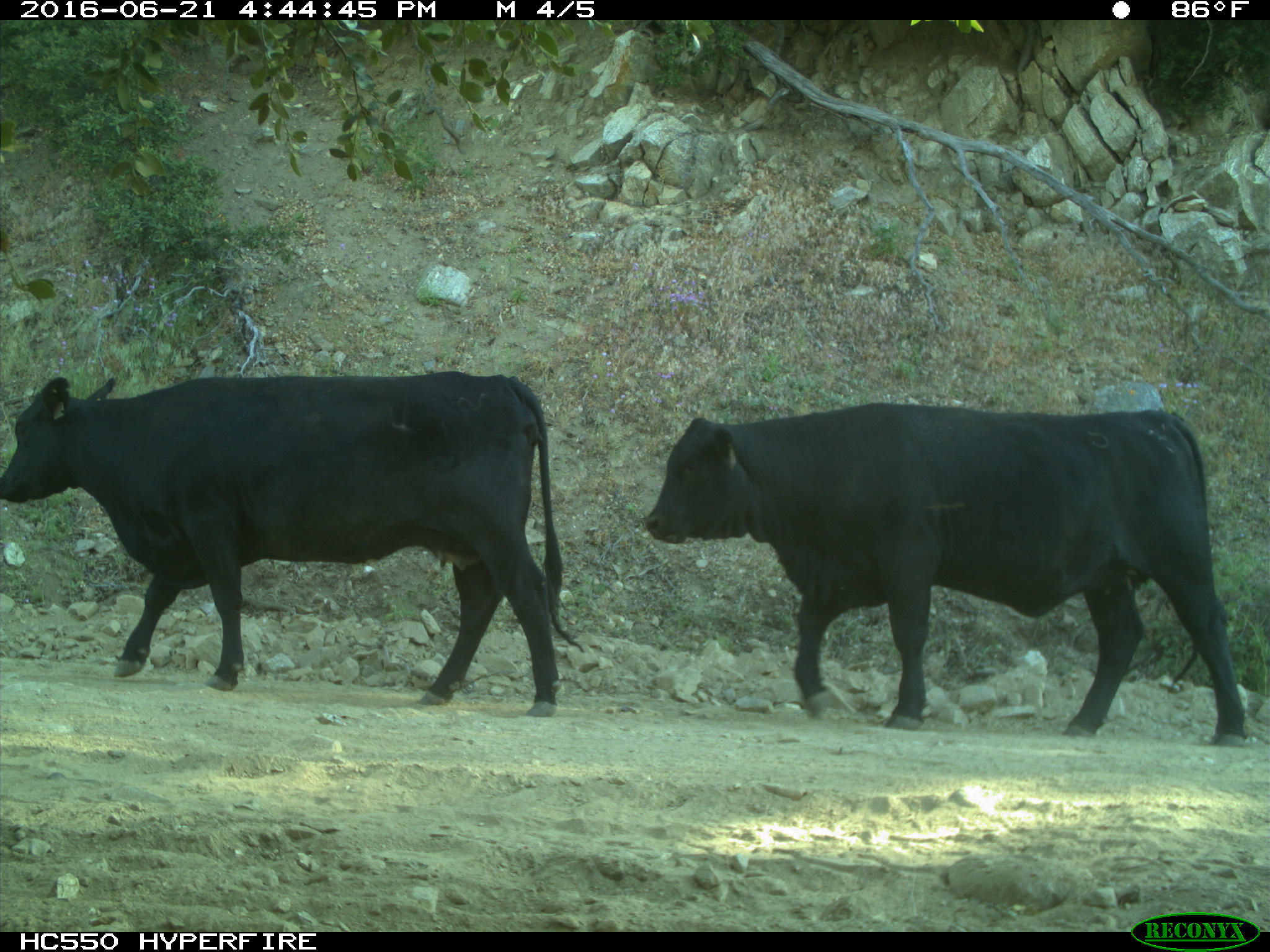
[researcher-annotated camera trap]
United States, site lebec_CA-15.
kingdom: Animalia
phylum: Chordata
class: Mammalia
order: Artiodactyla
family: Bovidae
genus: Bos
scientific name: Bos taurus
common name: domestic cow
Bos taurus (domestic cow).